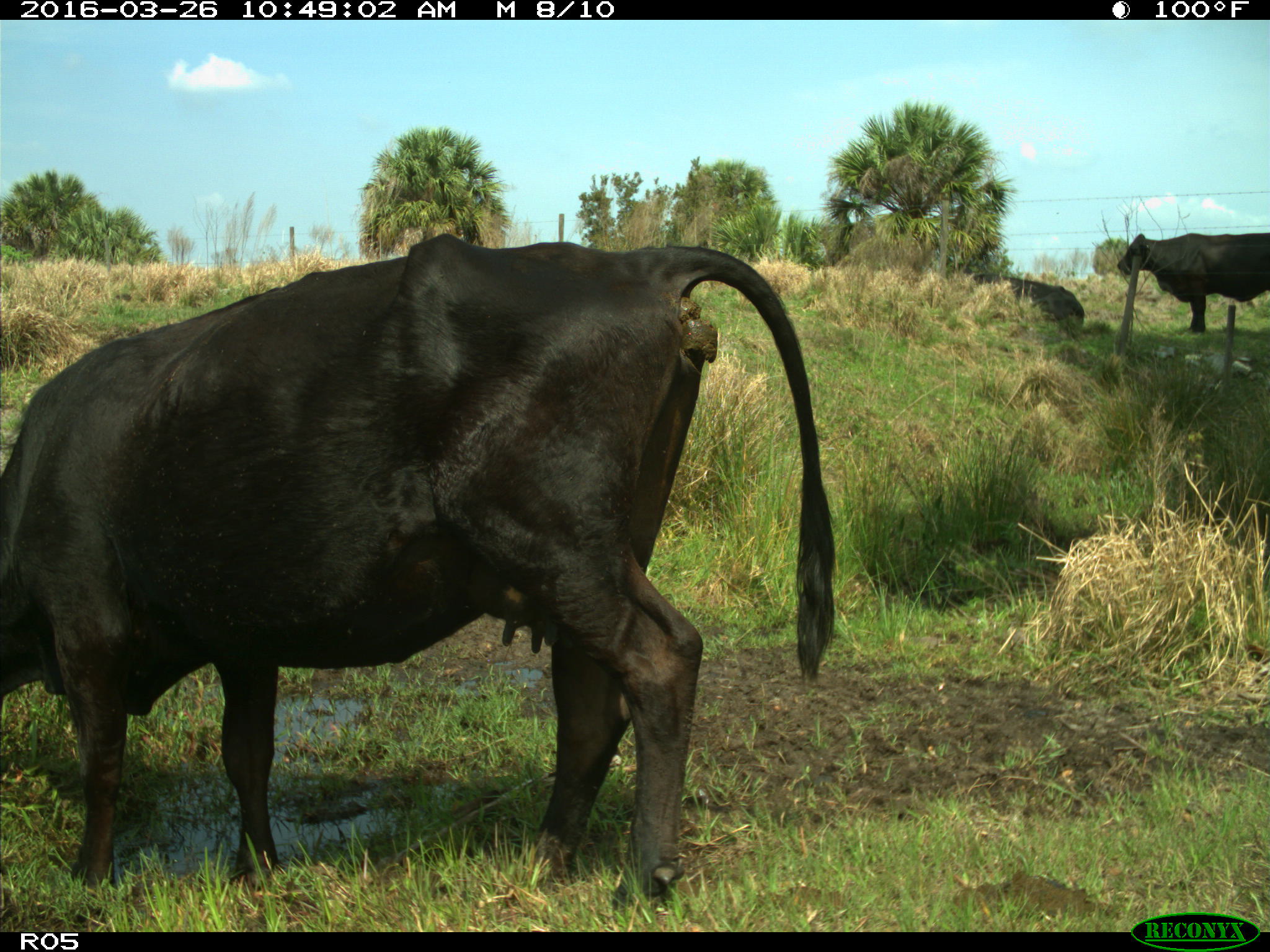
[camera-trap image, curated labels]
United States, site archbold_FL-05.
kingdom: Animalia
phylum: Chordata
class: Mammalia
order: Artiodactyla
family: Bovidae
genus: Bos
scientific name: Bos taurus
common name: domestic cow